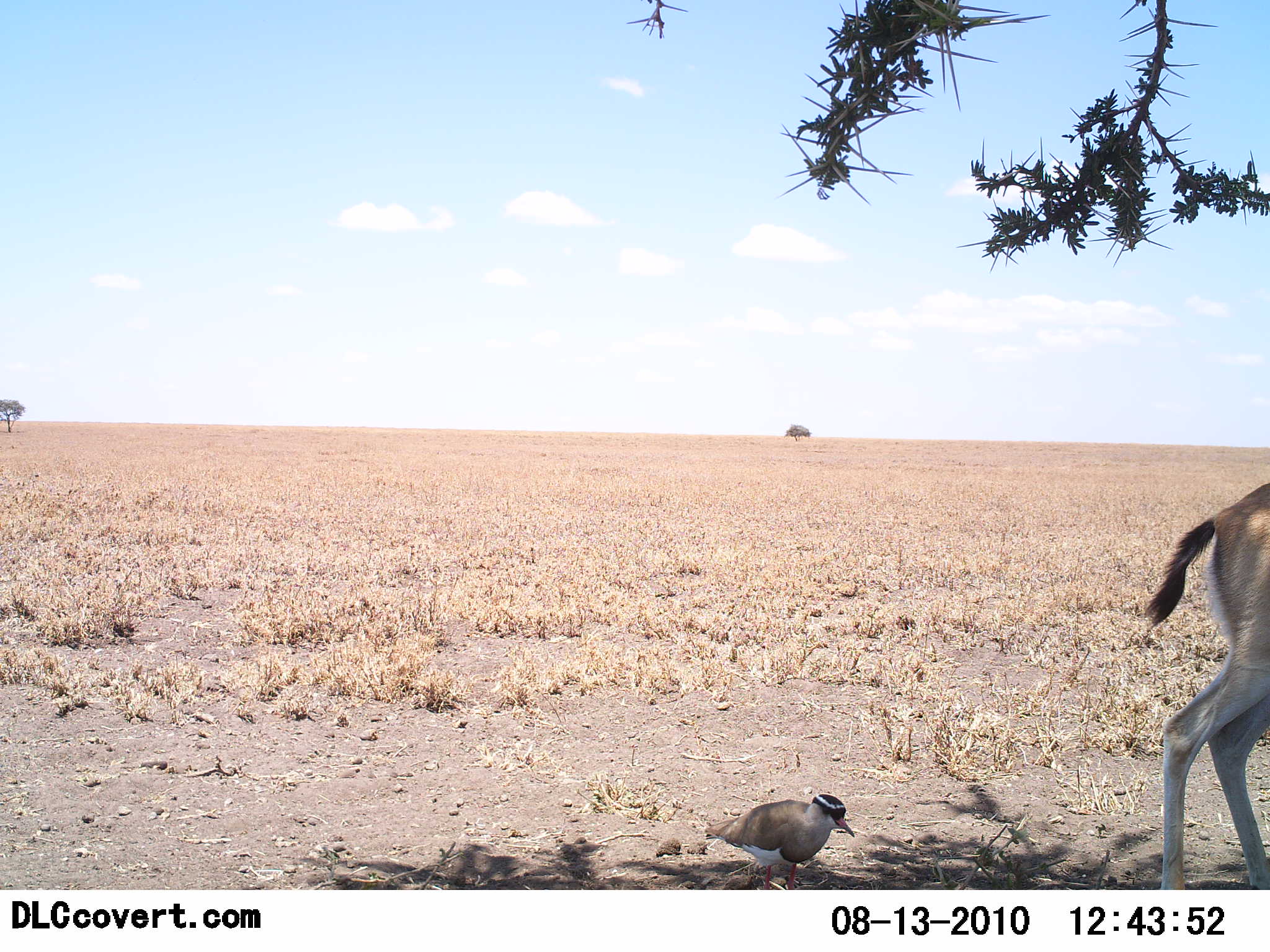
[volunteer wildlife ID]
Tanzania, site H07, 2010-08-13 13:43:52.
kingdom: Animalia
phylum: Chordata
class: Mammalia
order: Artiodactyla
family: Bovidae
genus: Eudorcas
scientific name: Eudorcas thomsonii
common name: thomson's gazelle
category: gazellethomsons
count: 1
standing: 69%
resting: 0%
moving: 38%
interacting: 0%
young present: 0%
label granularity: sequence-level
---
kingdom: Animalia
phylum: Chordata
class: Aves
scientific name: Aves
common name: bird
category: otherbird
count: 1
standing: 89%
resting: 0%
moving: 6%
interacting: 0%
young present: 0%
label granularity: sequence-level